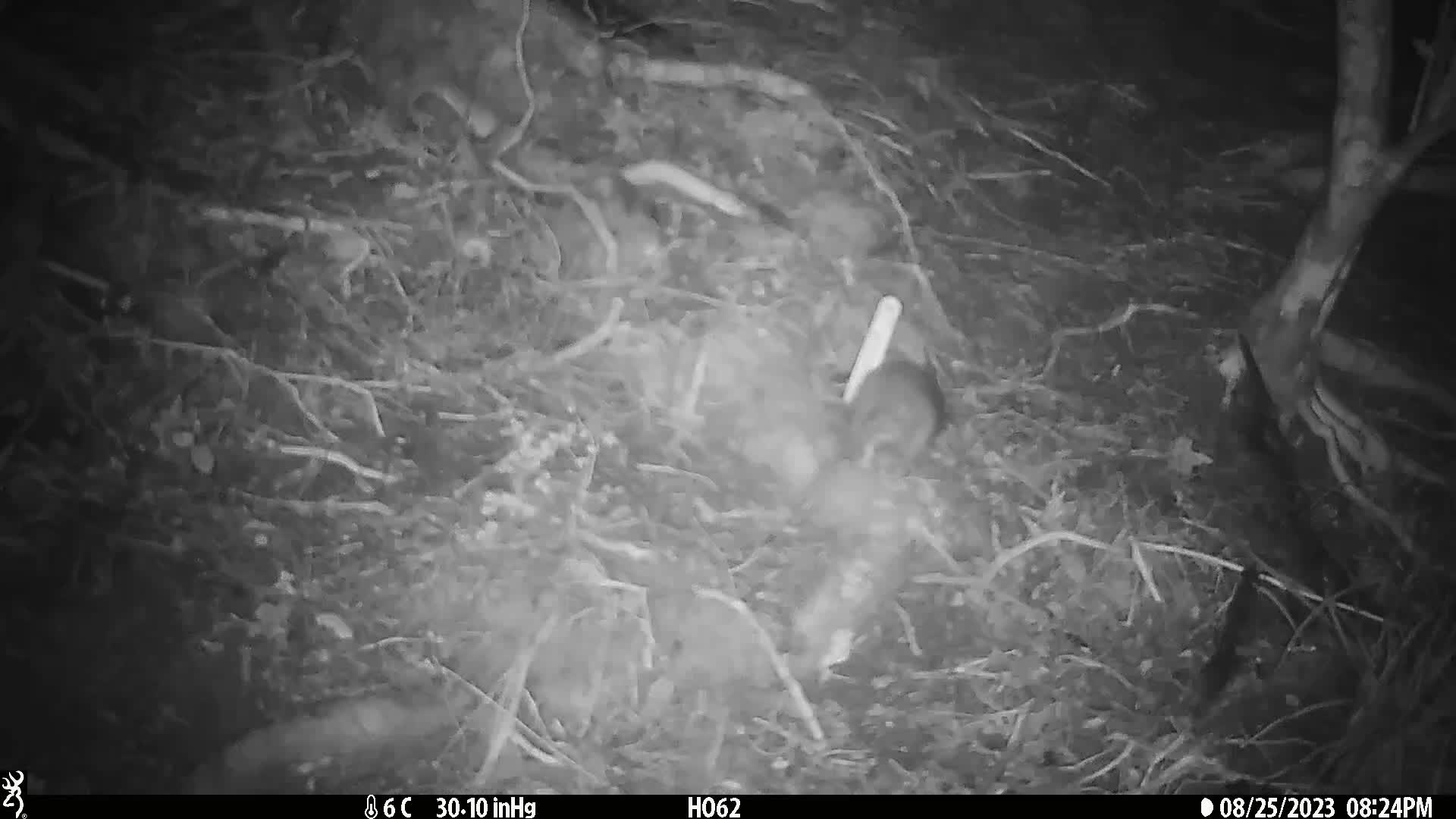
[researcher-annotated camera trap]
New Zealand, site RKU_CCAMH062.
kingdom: Animalia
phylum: Chordata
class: Mammalia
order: Rodentia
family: Muridae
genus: Rattus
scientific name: Rattus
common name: rat